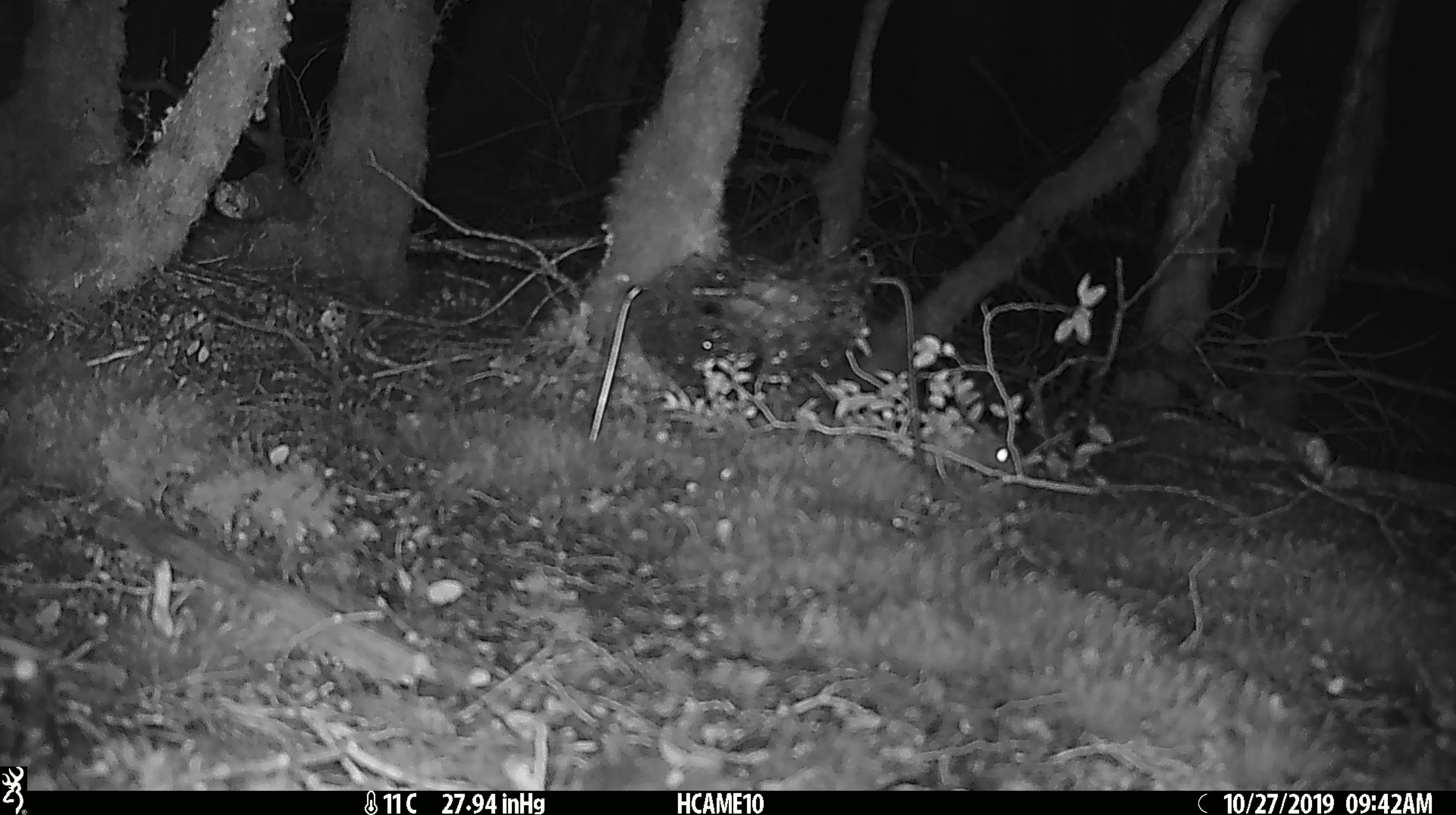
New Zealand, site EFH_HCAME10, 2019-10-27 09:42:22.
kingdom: Animalia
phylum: Chordata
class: Mammalia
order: Rodentia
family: Muridae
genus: Mus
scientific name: Mus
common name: mouse